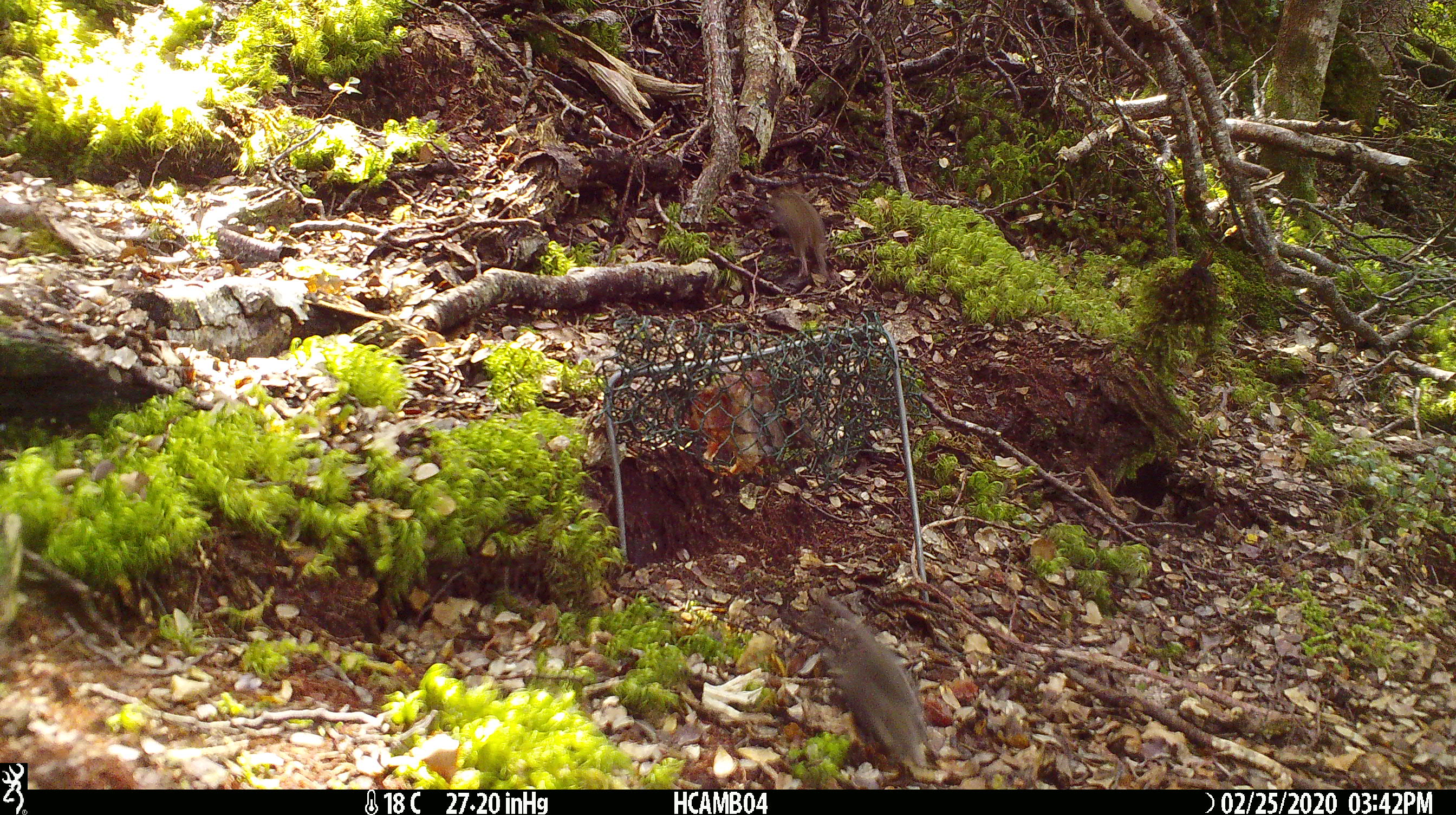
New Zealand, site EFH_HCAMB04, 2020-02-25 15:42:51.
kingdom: Animalia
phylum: Chordata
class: Mammalia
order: Rodentia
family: Muridae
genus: Mus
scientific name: Mus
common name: mouse